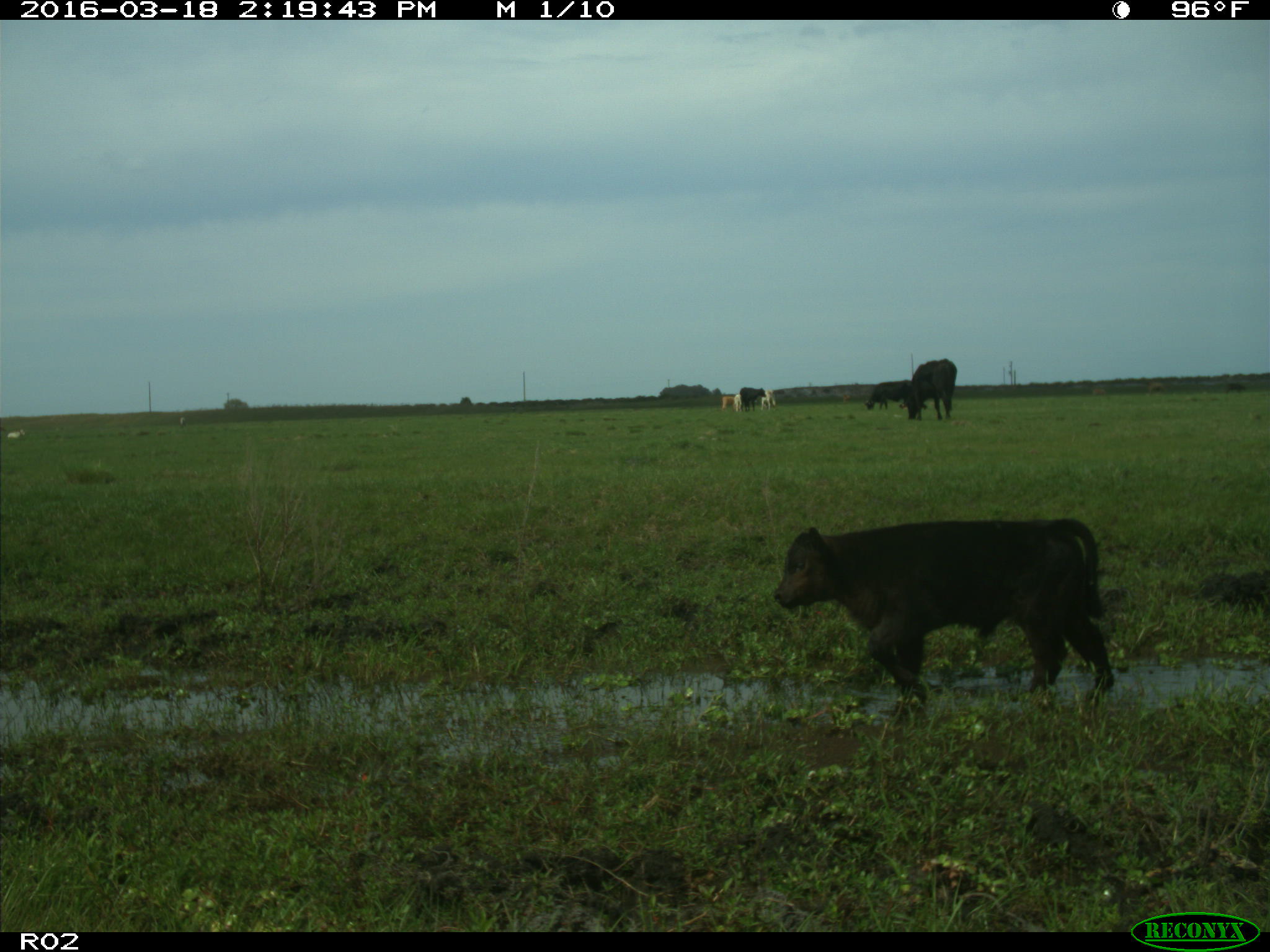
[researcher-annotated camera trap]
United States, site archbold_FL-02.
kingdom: Animalia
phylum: Chordata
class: Mammalia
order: Artiodactyla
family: Bovidae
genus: Bos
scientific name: Bos taurus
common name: domestic cow